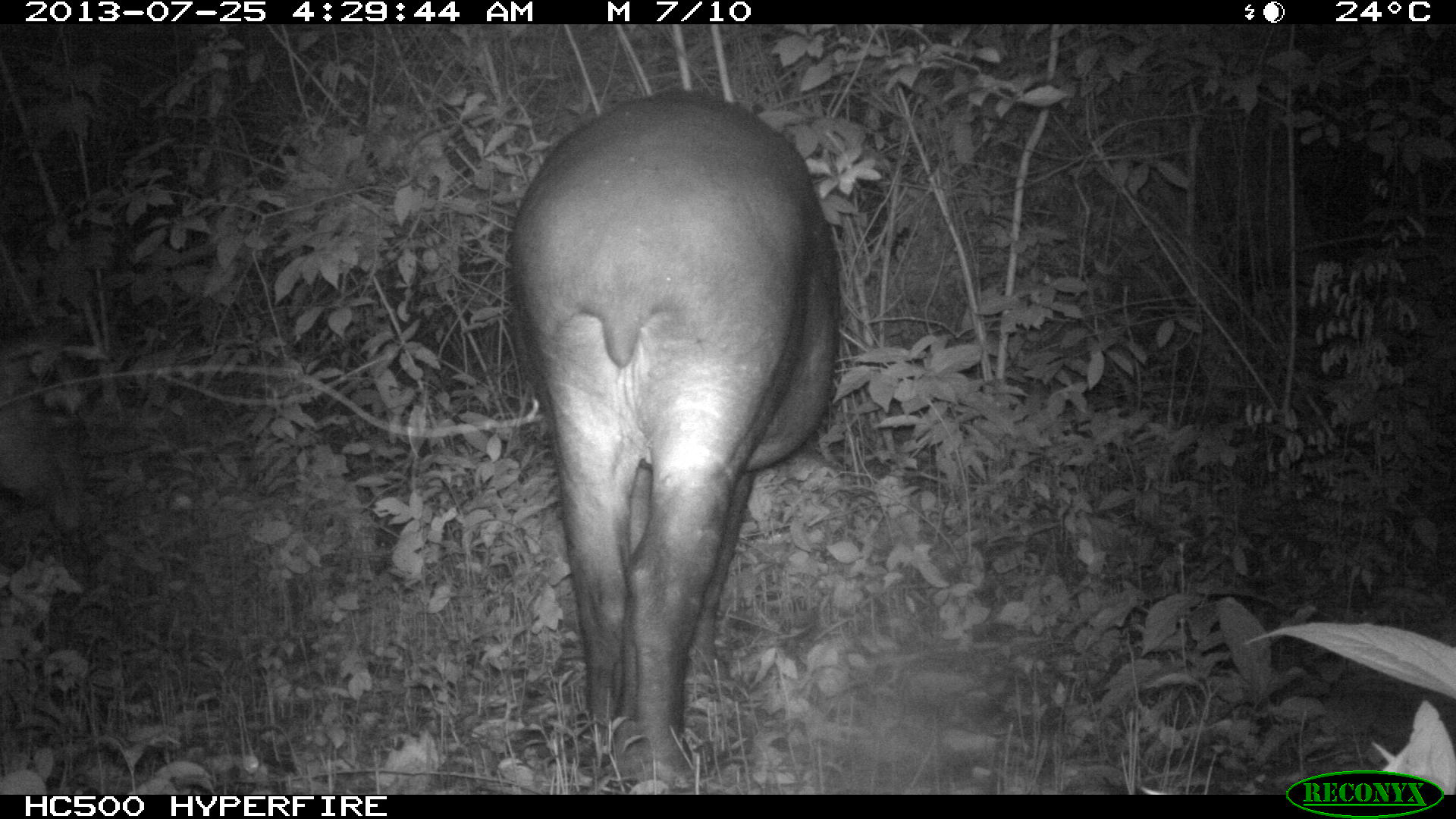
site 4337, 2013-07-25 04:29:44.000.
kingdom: Animalia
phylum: Chordata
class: Mammalia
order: Perissodactyla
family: Tapiridae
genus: Tapirus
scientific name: Tapirus bairdii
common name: baird's tapir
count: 2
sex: female